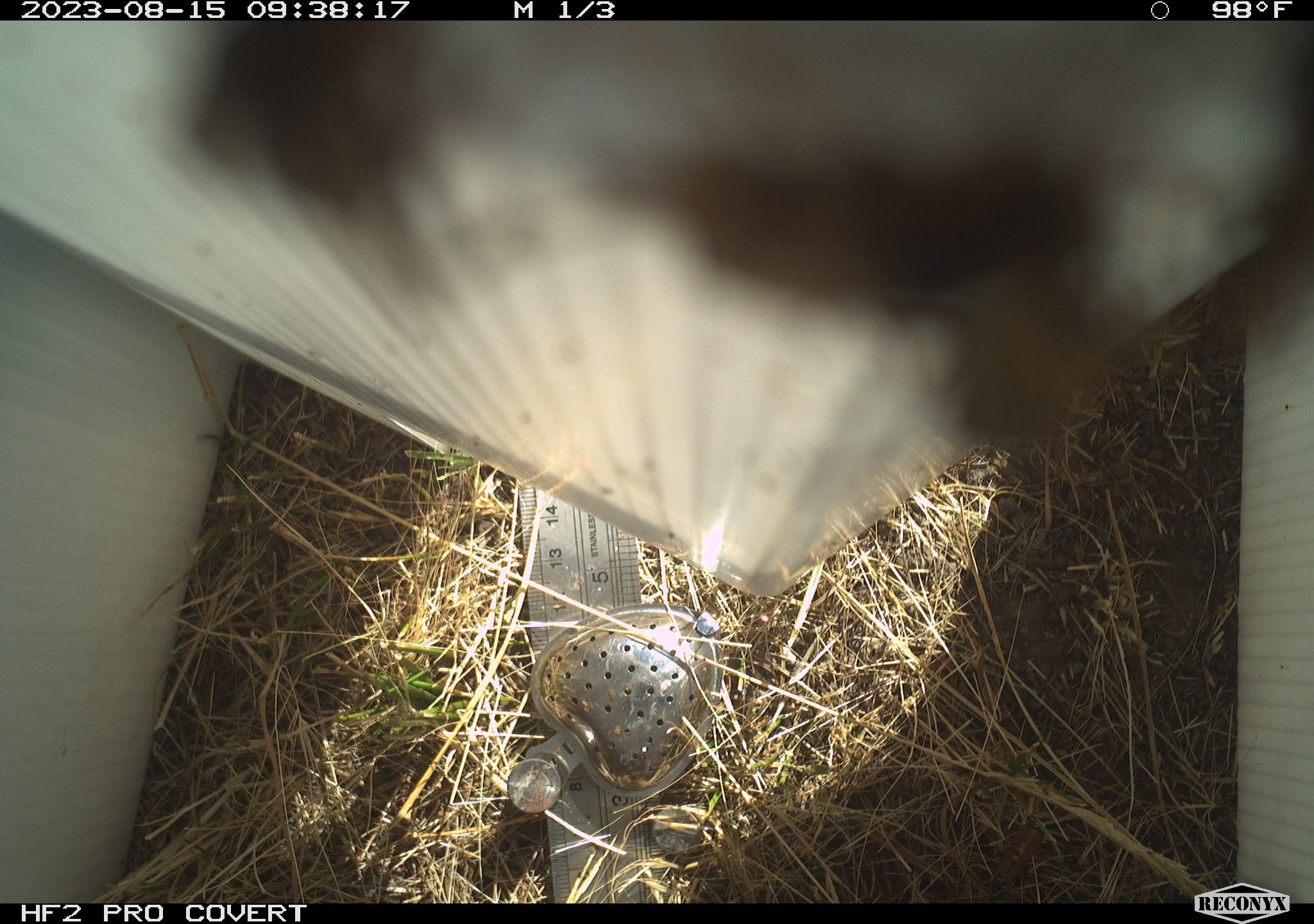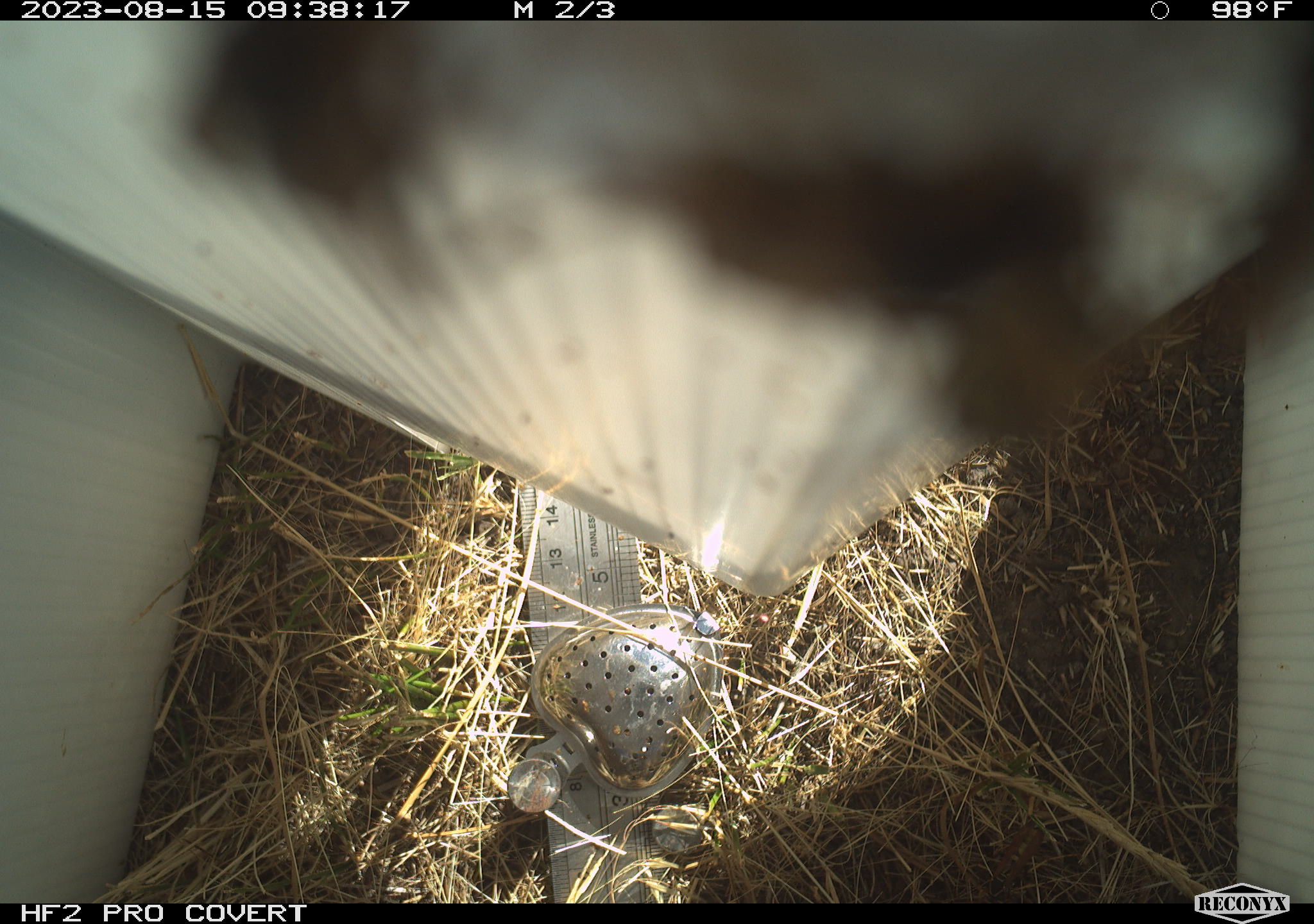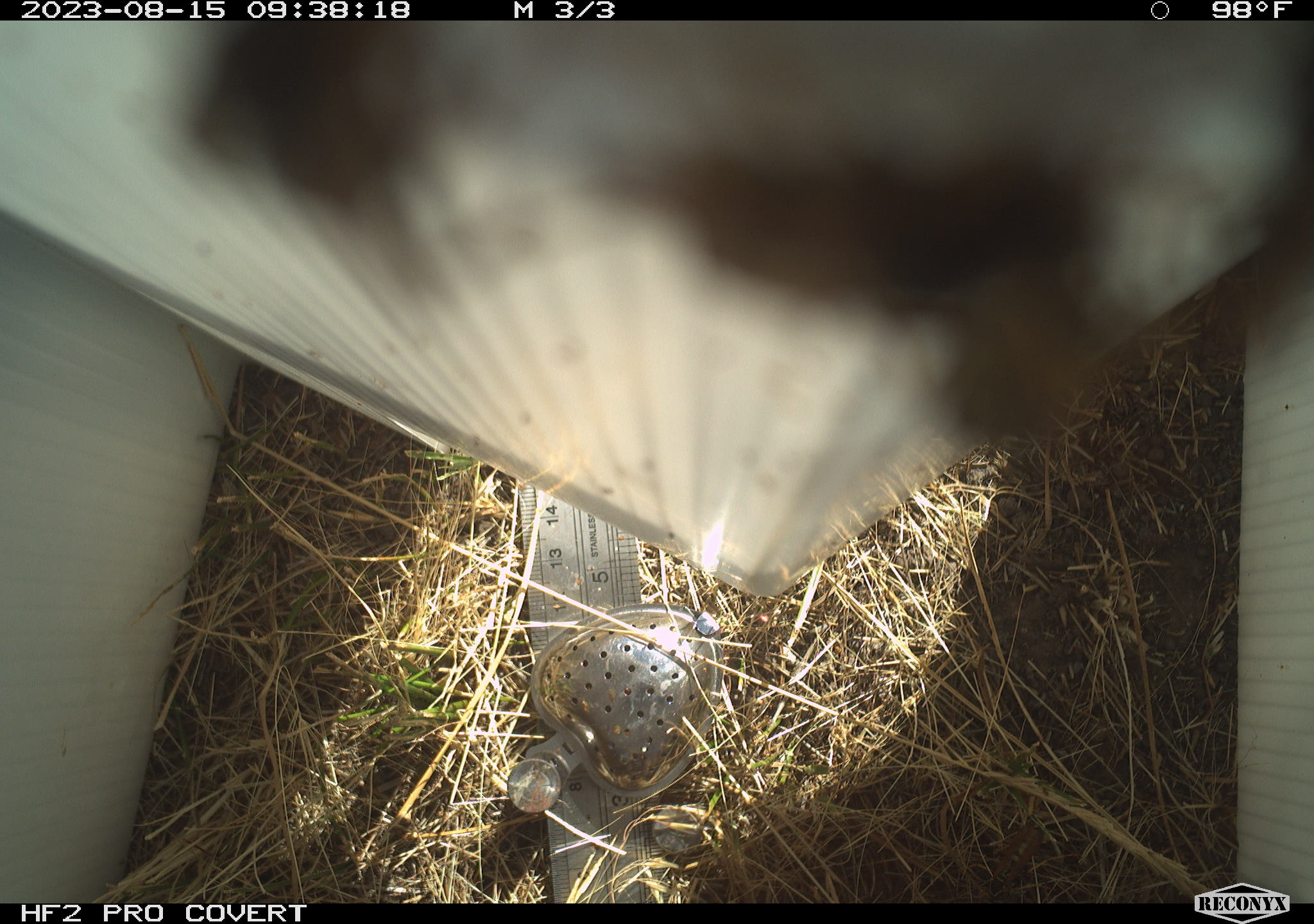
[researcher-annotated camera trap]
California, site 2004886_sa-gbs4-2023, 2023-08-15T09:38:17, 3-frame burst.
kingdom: Animalia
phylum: Arthropoda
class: Insecta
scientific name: Insecta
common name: insect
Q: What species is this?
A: Insect (Insecta).